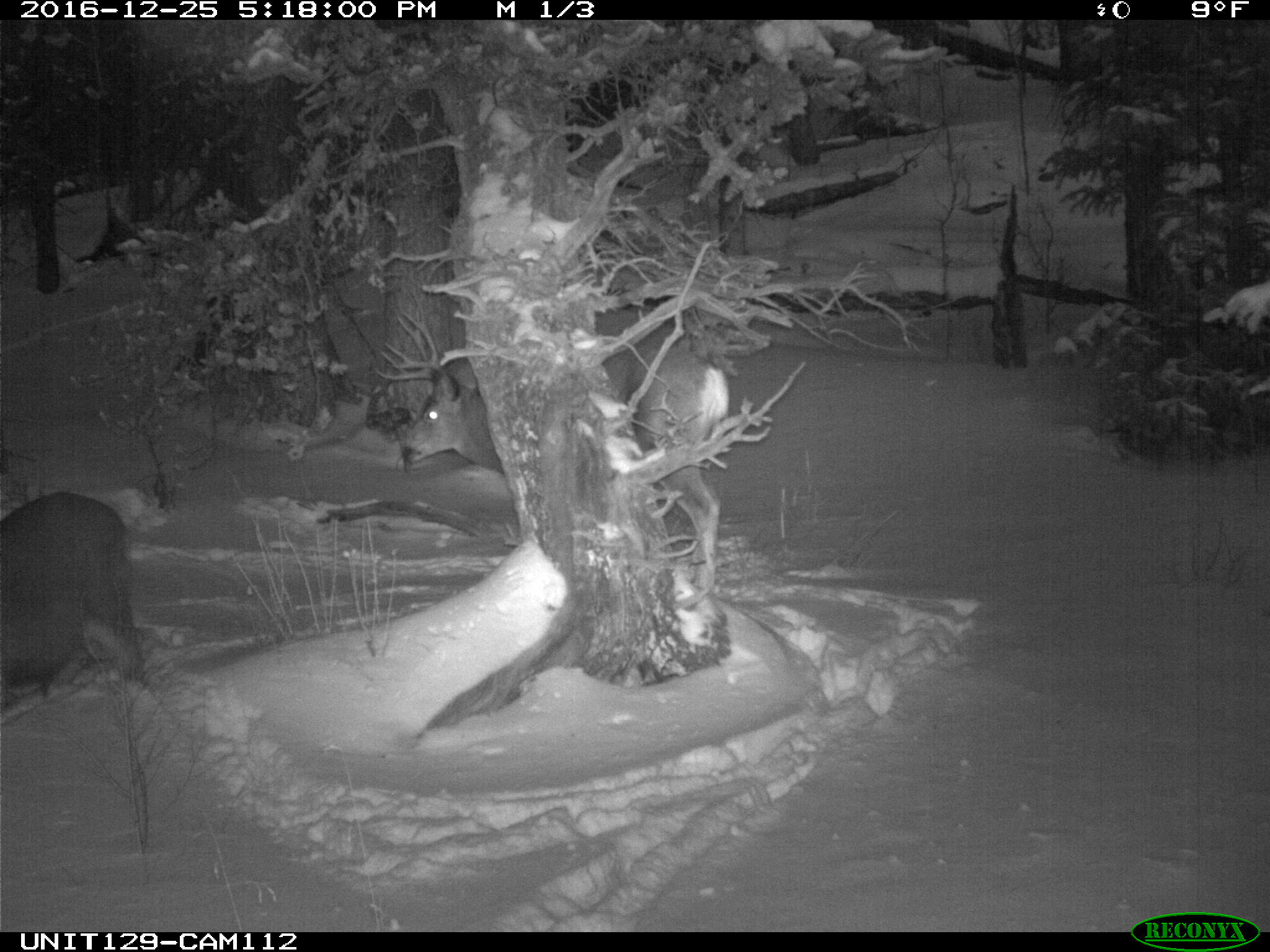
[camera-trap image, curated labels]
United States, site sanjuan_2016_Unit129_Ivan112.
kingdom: Animalia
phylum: Chordata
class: Mammalia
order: Artiodactyla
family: Cervidae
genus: Odocoileus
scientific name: Odocoileus hemionus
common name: mule deer